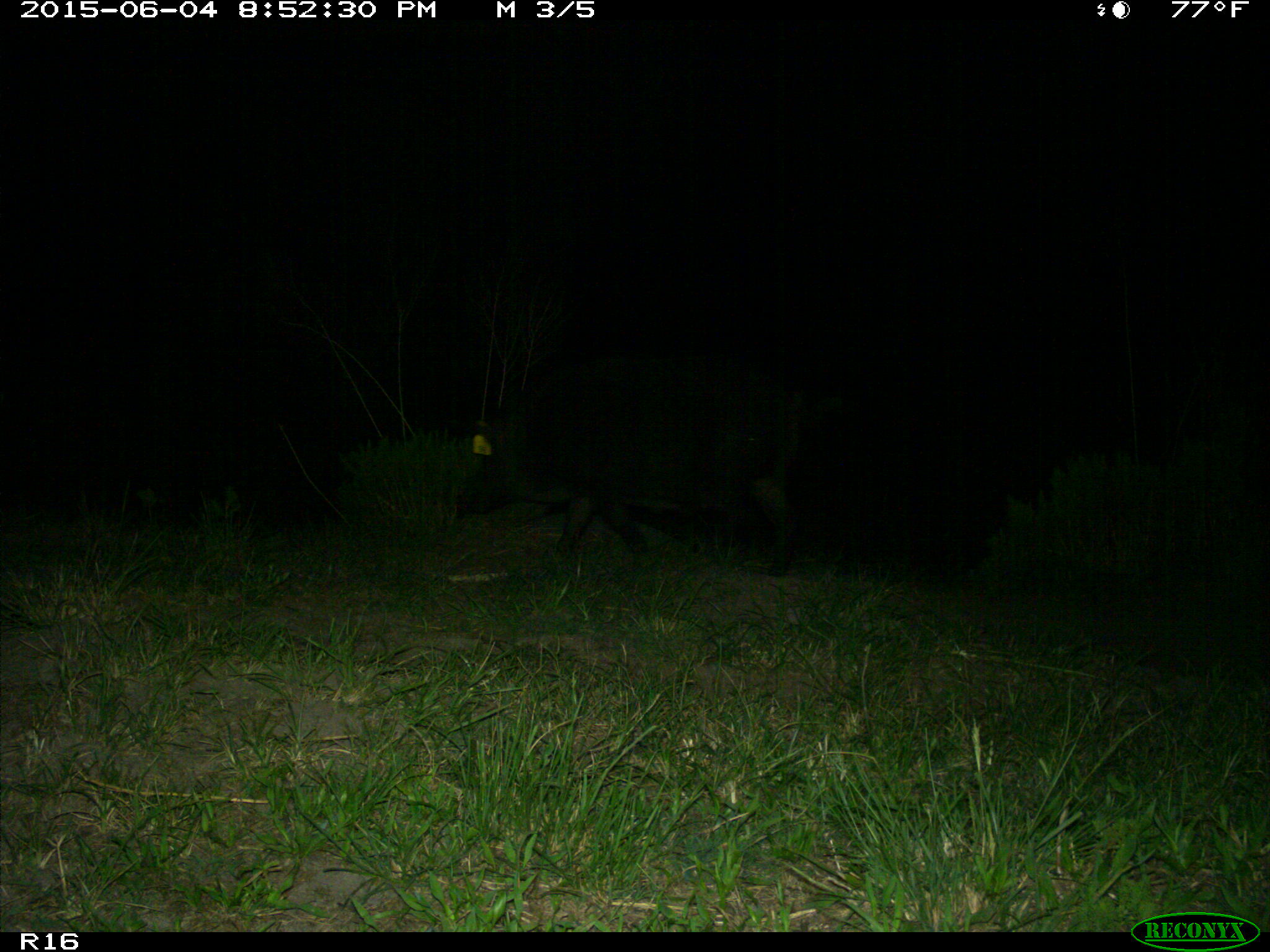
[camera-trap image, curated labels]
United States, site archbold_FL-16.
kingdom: Animalia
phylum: Chordata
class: Mammalia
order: Artiodactyla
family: Suidae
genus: Sus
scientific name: Sus scrofa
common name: wild boar